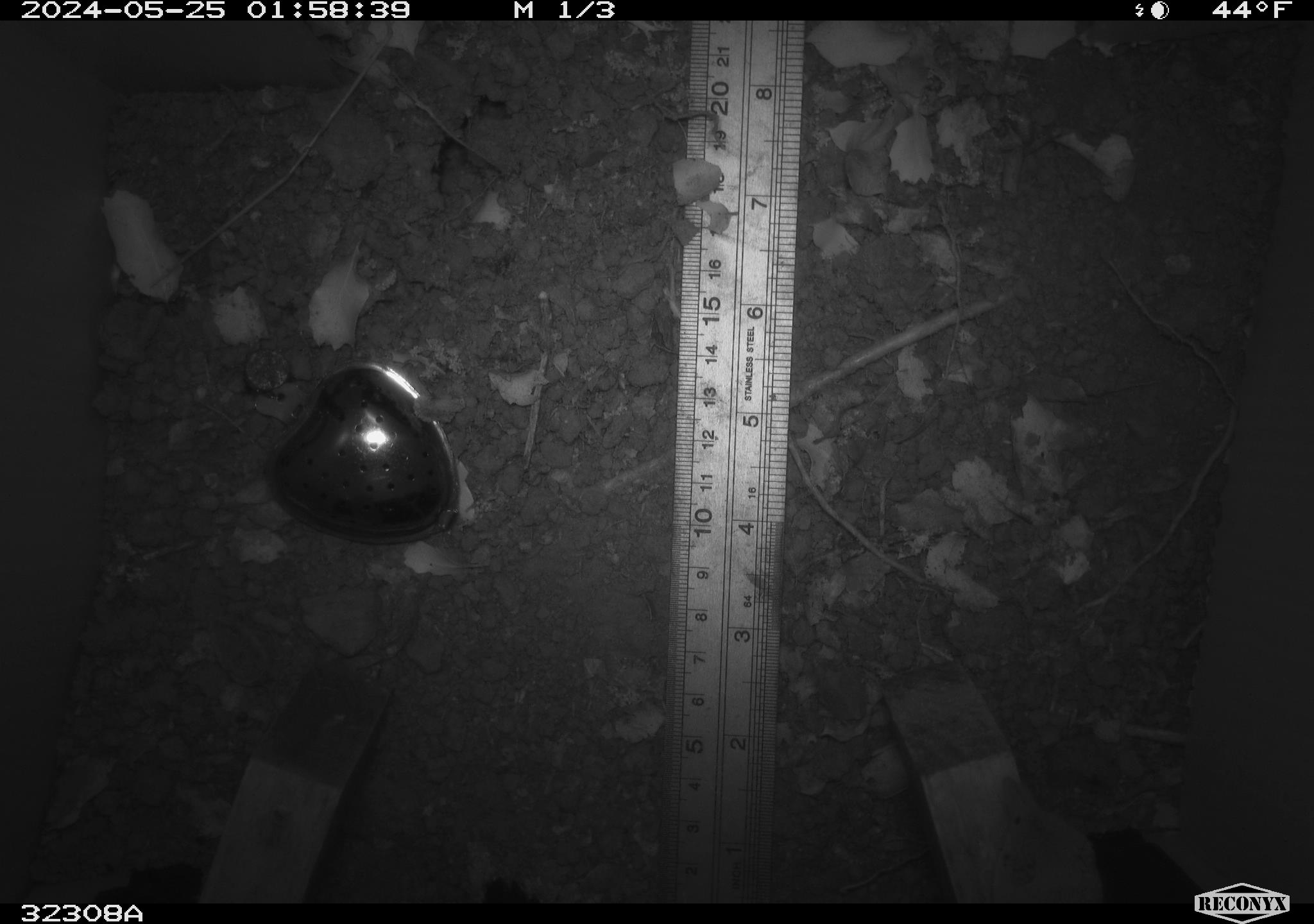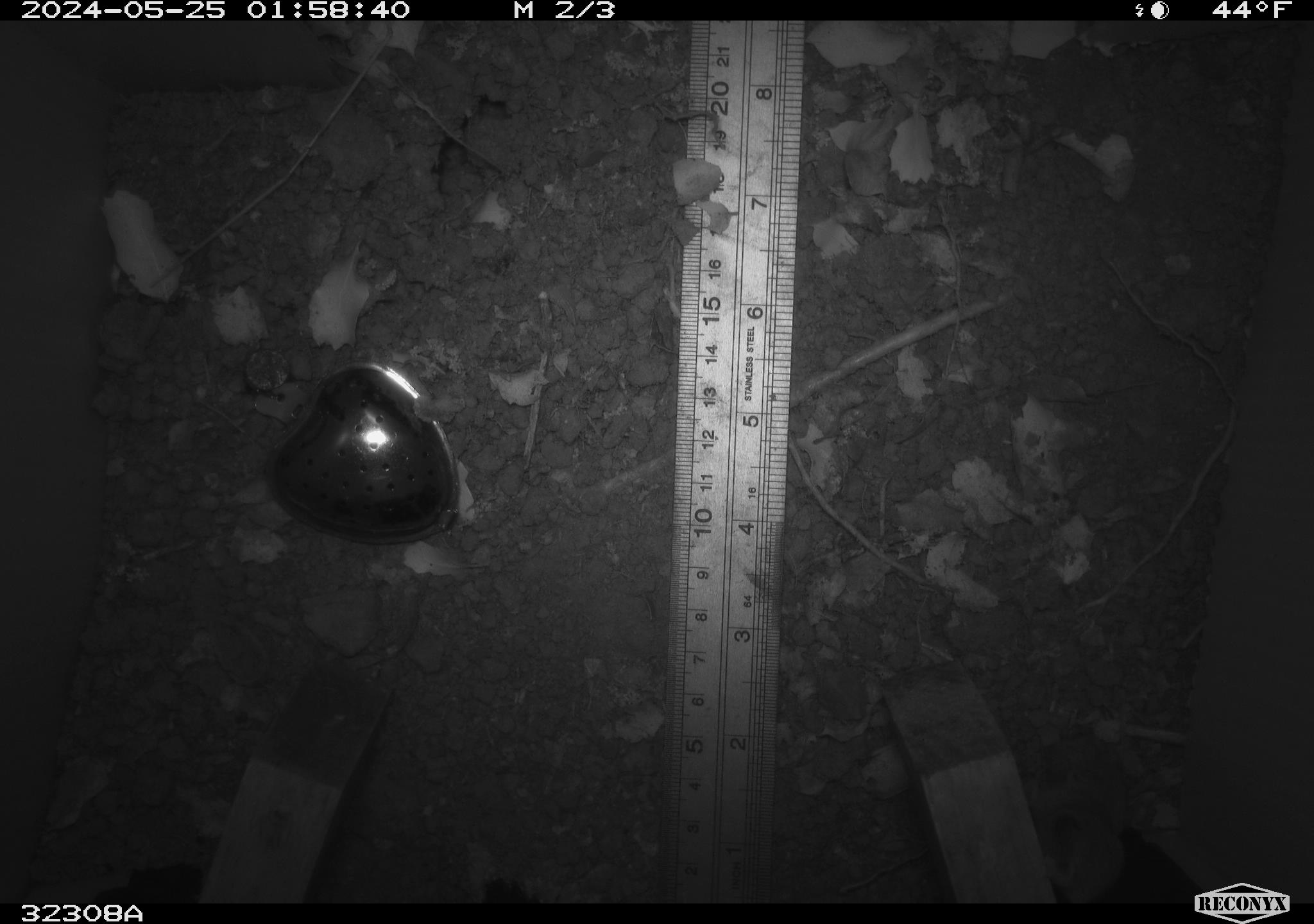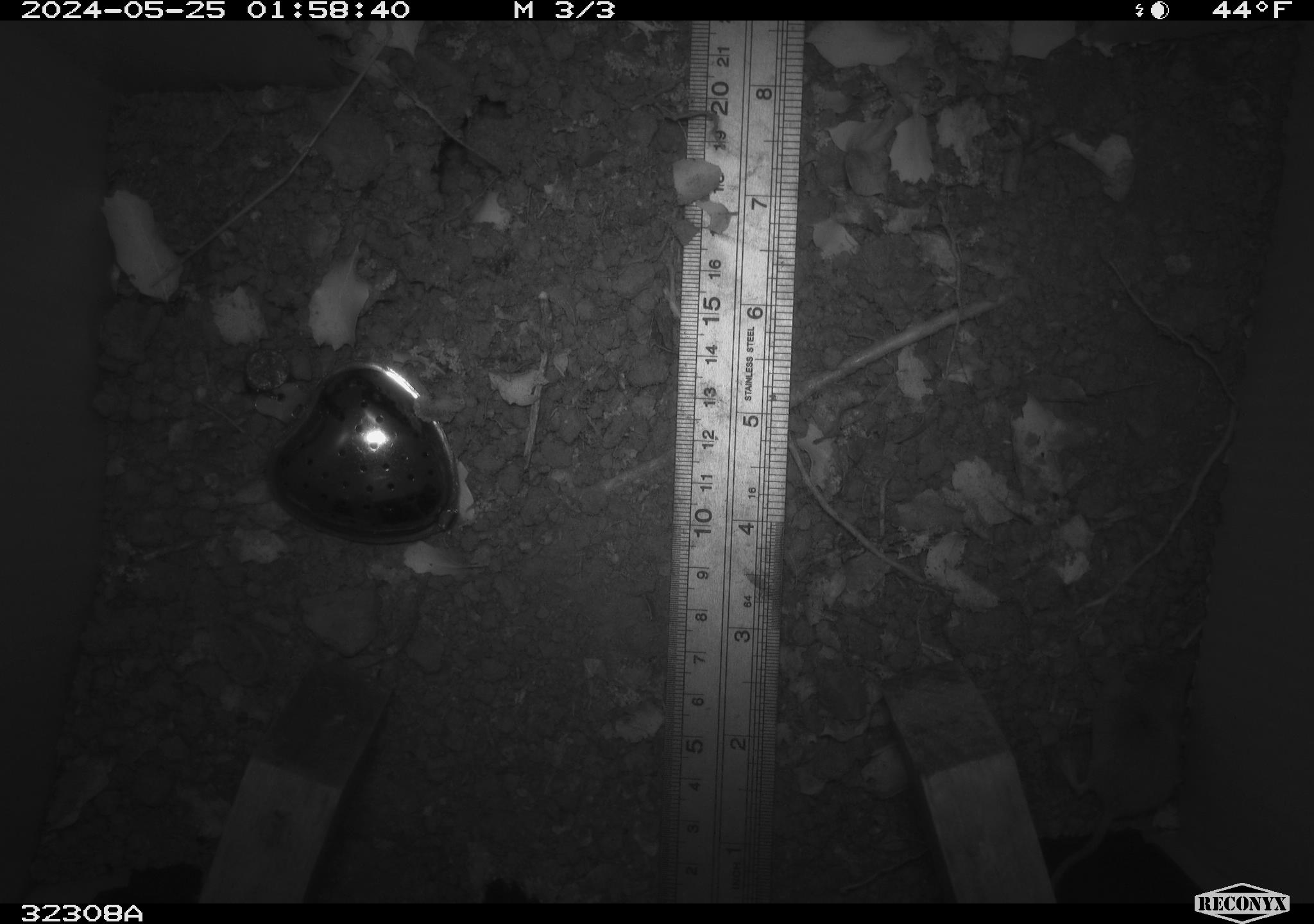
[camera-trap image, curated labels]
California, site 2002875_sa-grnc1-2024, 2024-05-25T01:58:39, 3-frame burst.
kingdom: Animalia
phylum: Chordata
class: Mammalia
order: Rodentia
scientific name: Rodentia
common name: rodent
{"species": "rodent (Rodentia)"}